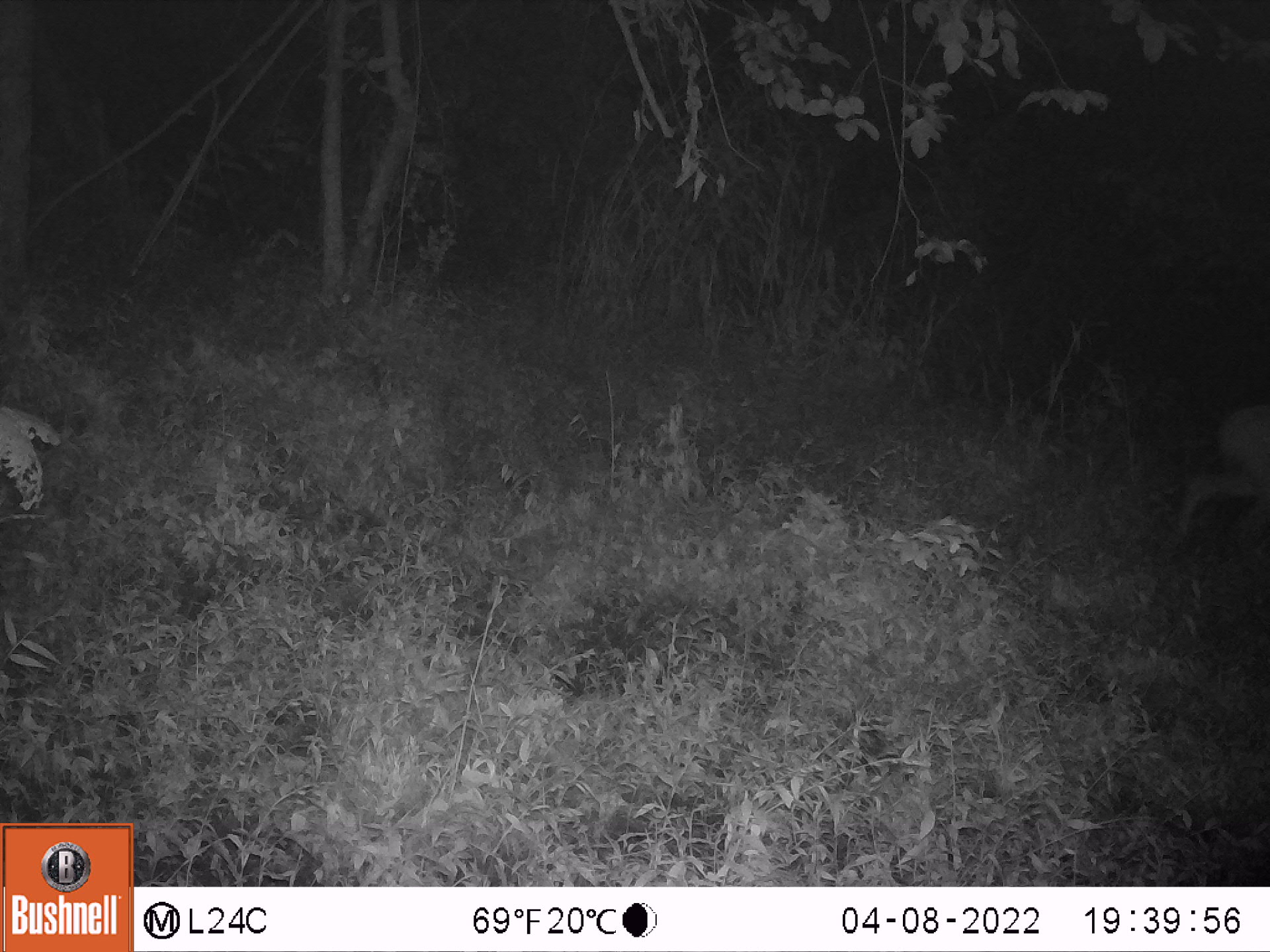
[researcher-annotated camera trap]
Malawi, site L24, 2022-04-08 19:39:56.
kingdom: Animalia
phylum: Chordata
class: Mammalia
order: Artiodactyla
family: Bovidae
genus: Tragelaphus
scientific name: Tragelaphus sylvaticus sylvaticus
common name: cape bushbuck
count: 1